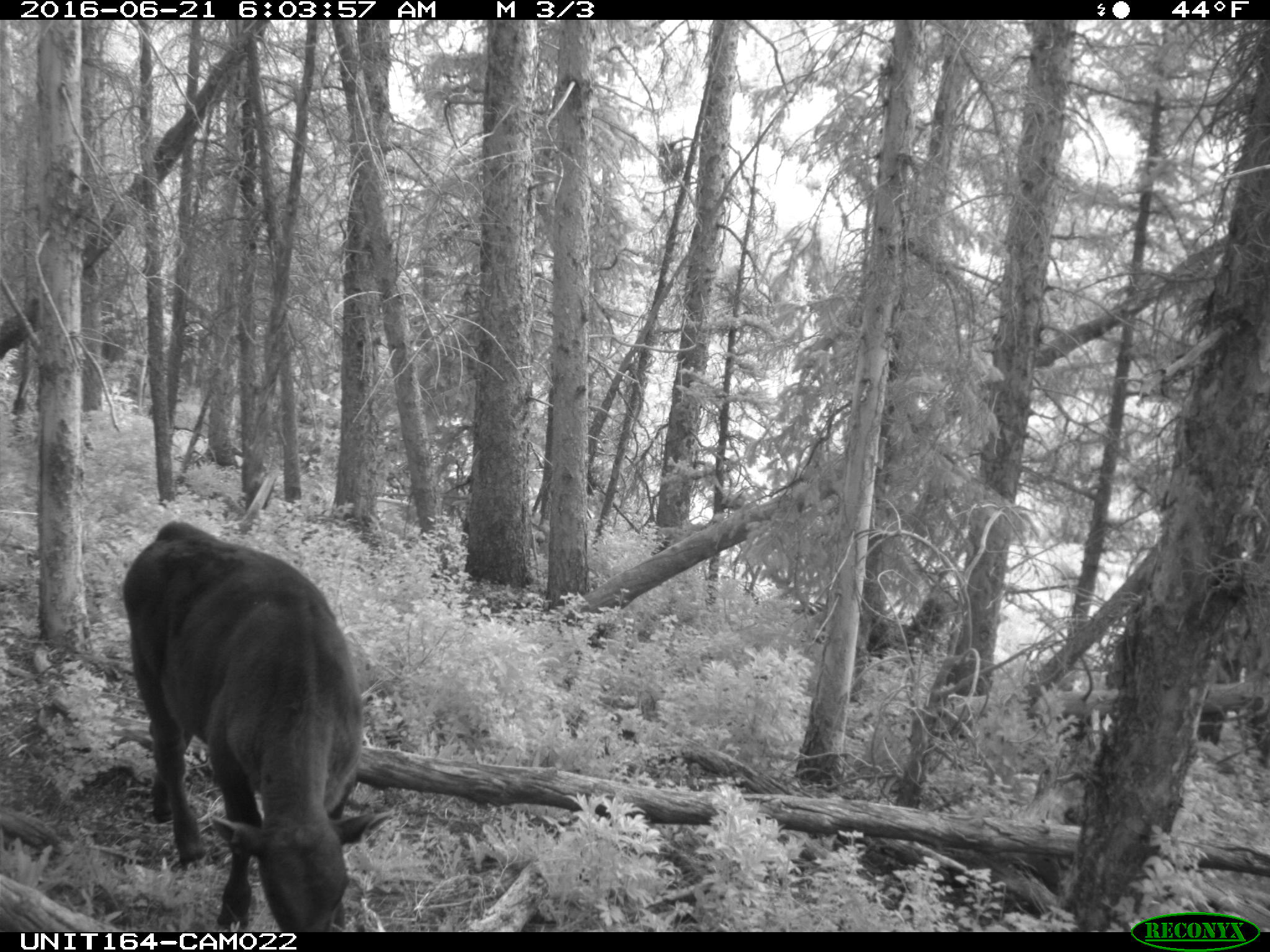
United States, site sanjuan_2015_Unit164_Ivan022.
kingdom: Animalia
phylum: Chordata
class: Mammalia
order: Artiodactyla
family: Bovidae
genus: Bos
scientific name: Bos taurus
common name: domestic cow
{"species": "Bos taurus (domestic cow)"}